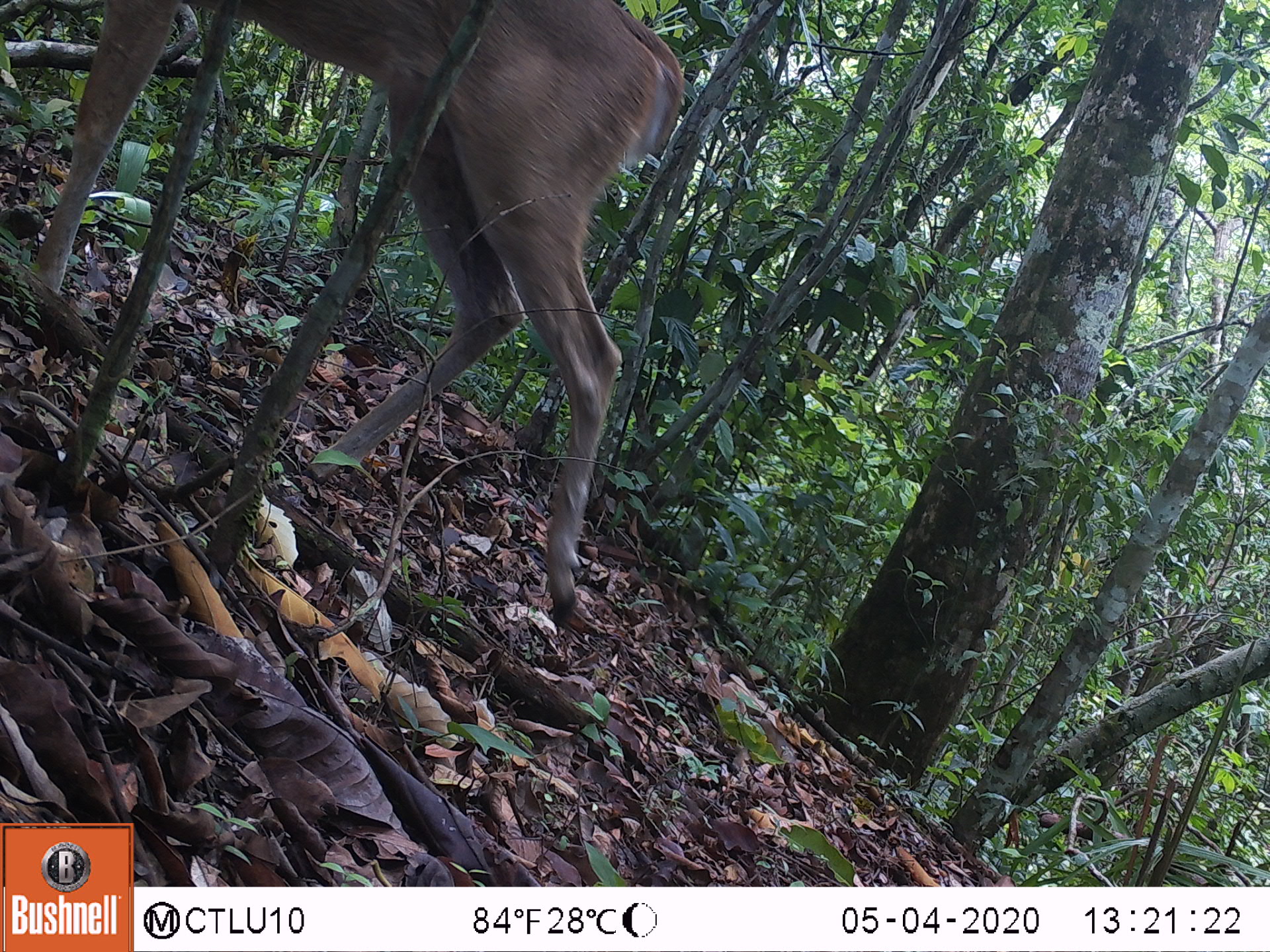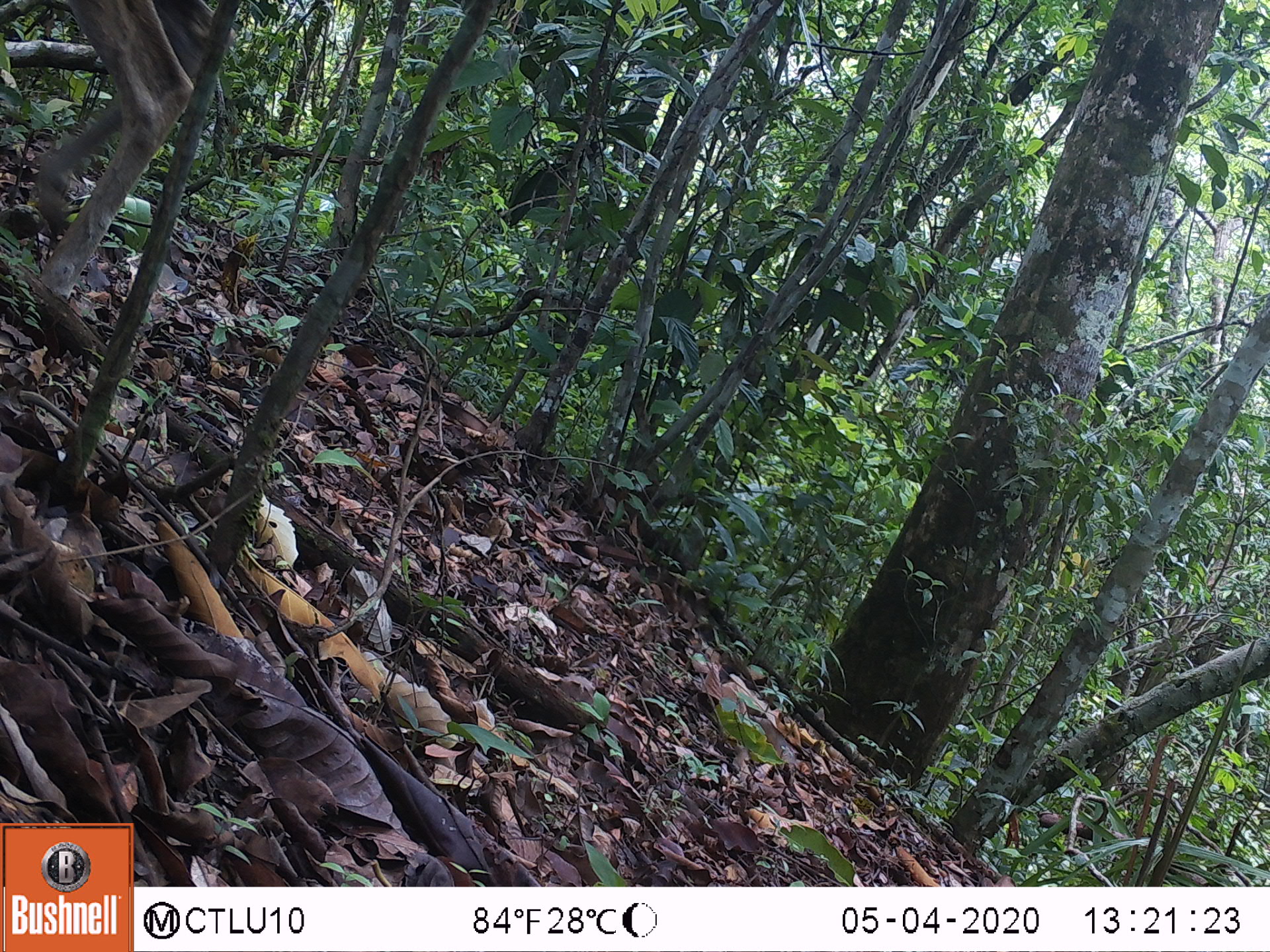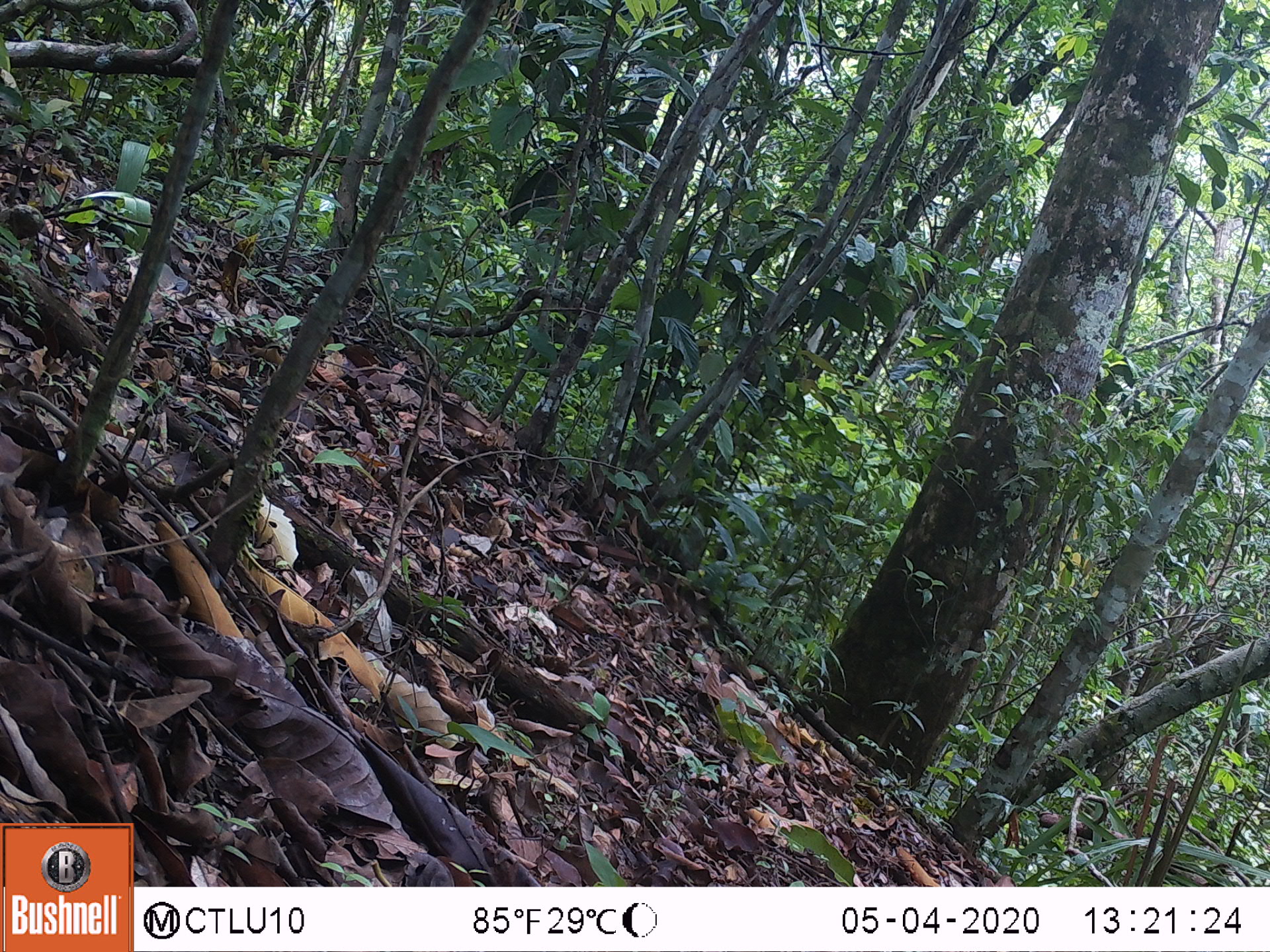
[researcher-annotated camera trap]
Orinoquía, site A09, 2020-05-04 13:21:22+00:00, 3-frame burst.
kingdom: Animalia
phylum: Chordata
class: Mammalia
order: Artiodactyla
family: Cervidae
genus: Odocoileus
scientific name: Odocoileus virginianus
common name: white-tailed deer